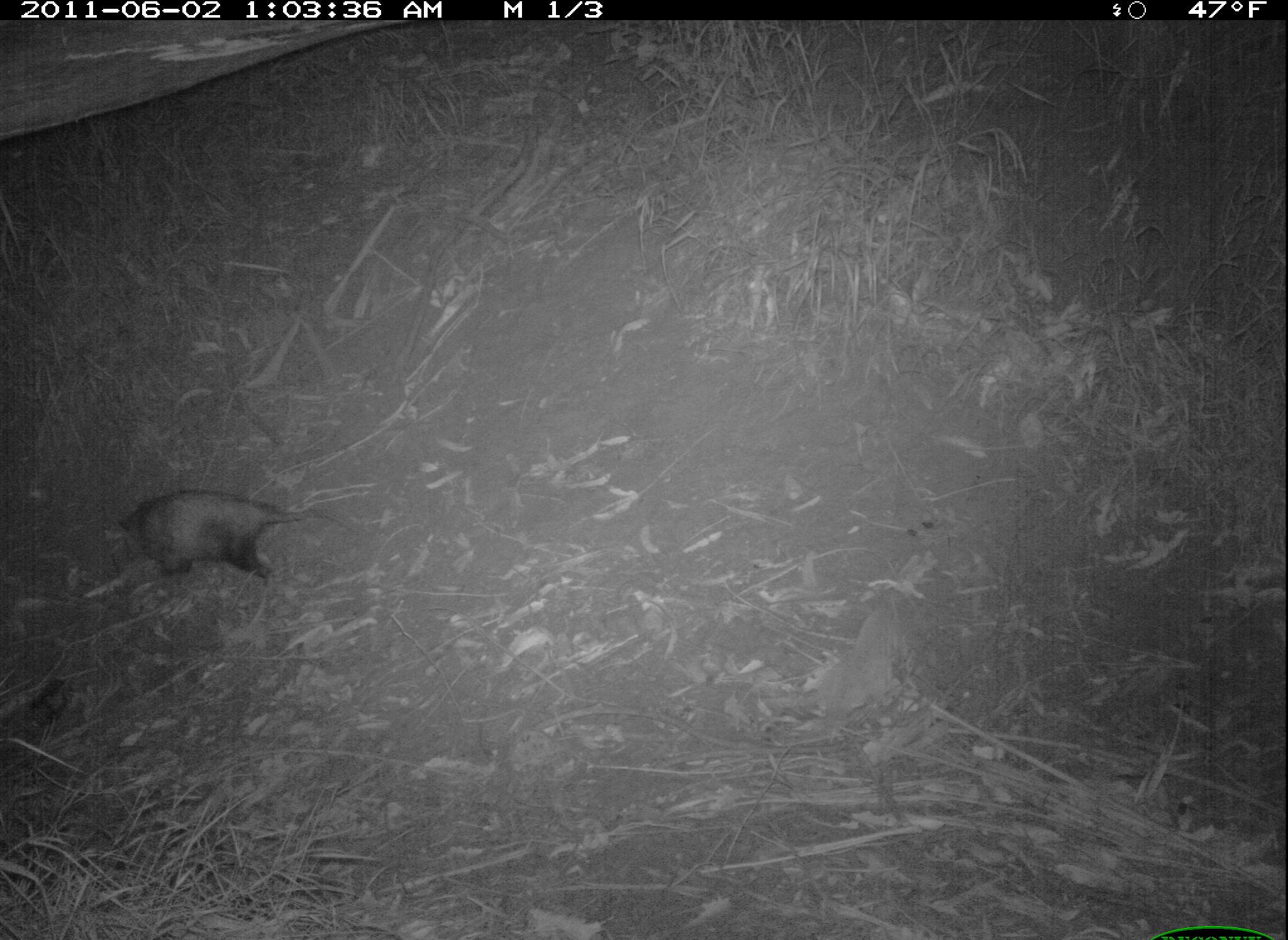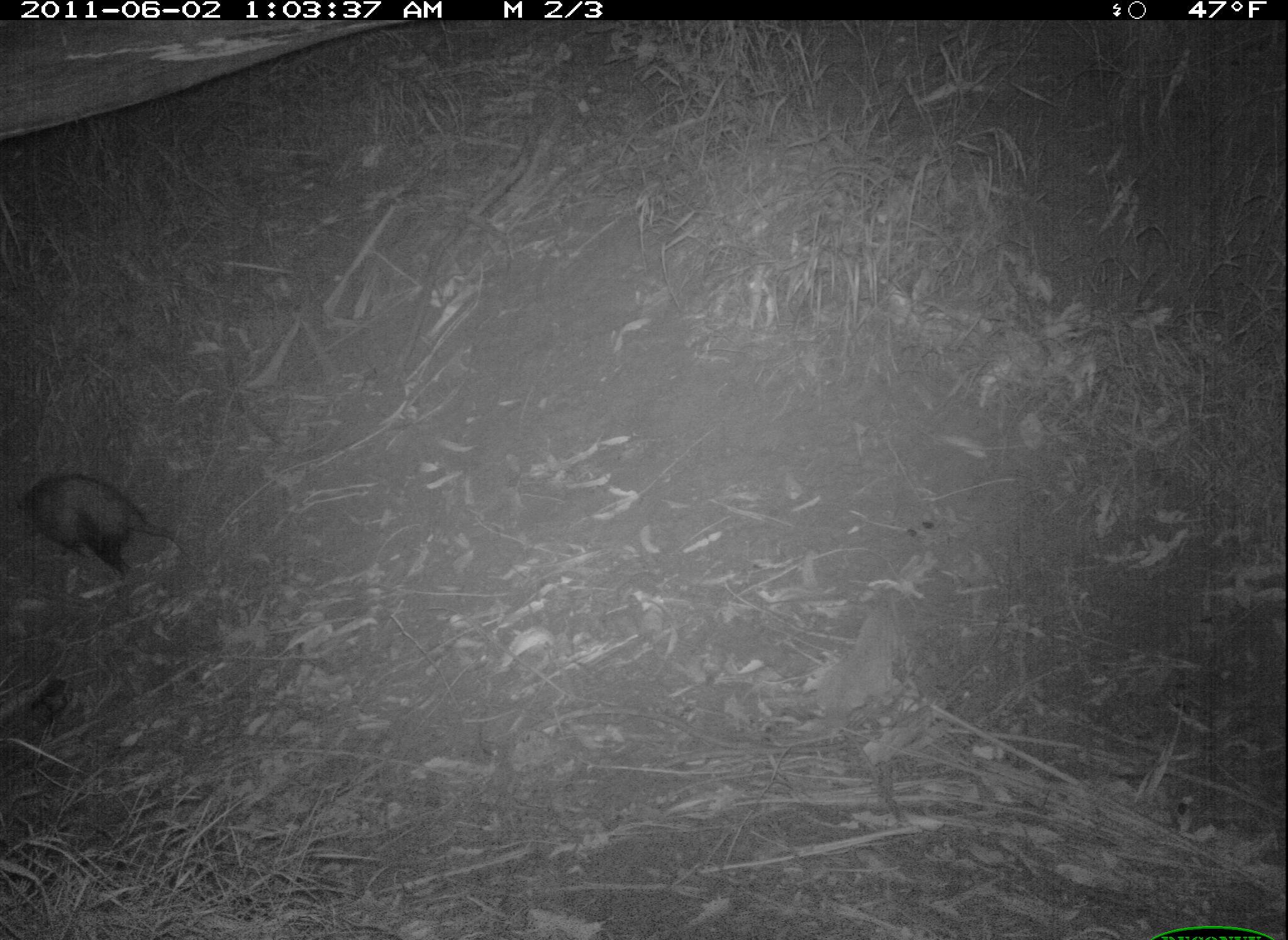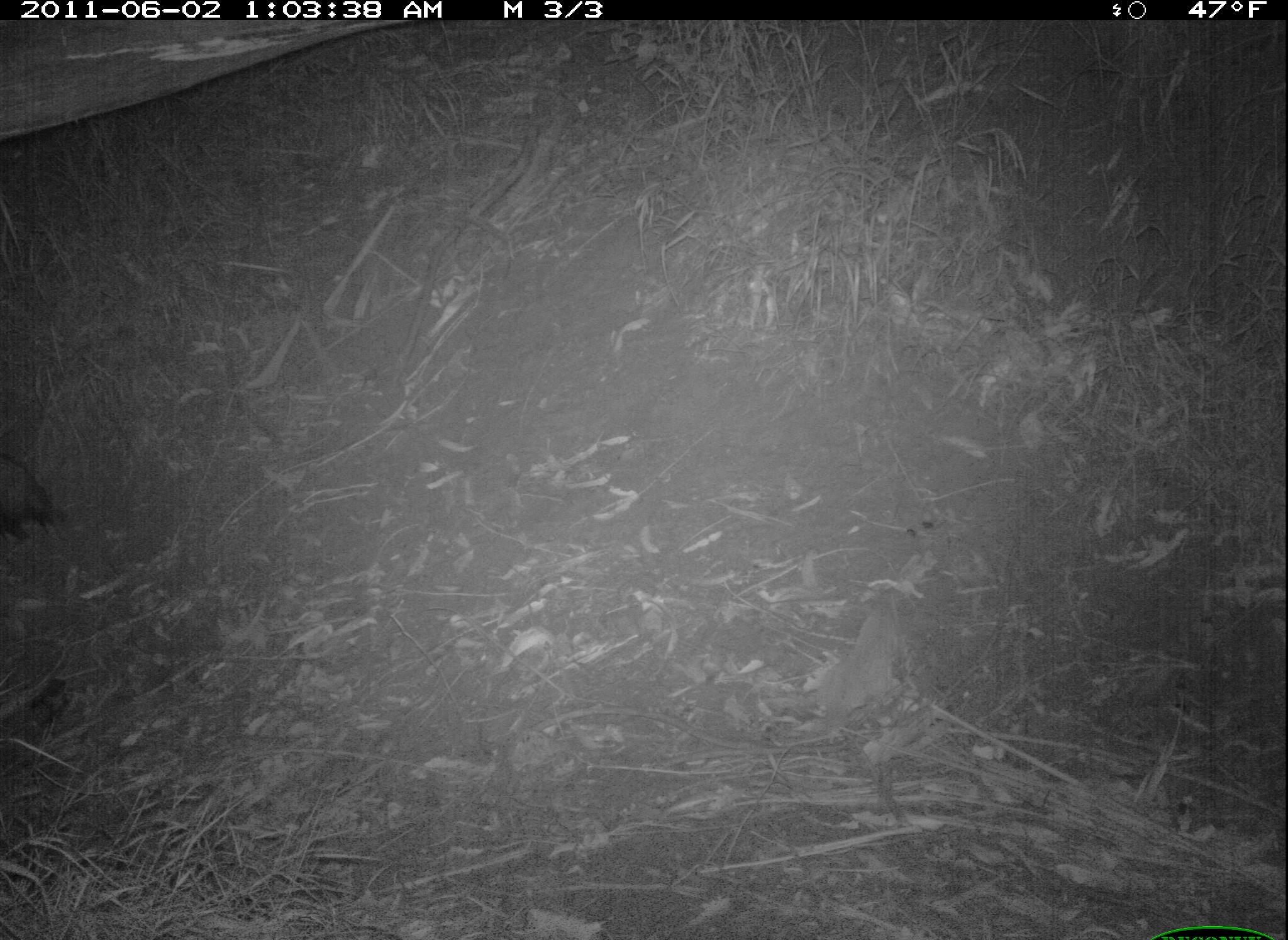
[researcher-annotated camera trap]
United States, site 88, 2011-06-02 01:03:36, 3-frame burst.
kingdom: Animalia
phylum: Chordata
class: Mammalia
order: Didelphimorphia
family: Didelphidae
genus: Didelphis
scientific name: Didelphis virginiana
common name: virginia opossum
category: opossum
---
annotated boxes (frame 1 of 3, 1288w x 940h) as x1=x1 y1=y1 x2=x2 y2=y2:
opossum: x1=118 y1=467 x2=317 y2=594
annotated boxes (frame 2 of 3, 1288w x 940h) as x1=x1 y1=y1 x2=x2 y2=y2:
opossum: x1=10 y1=459 x2=206 y2=583